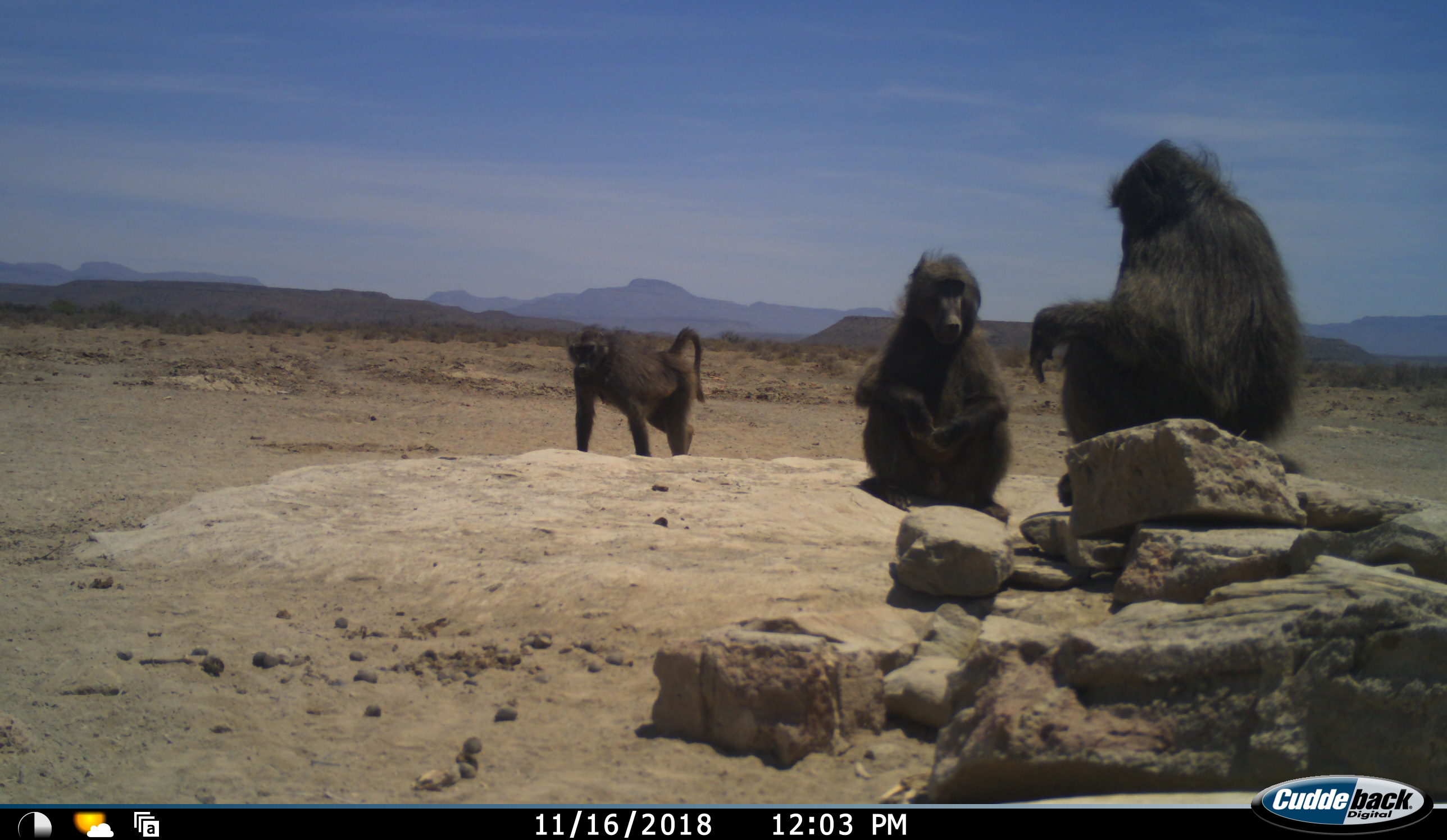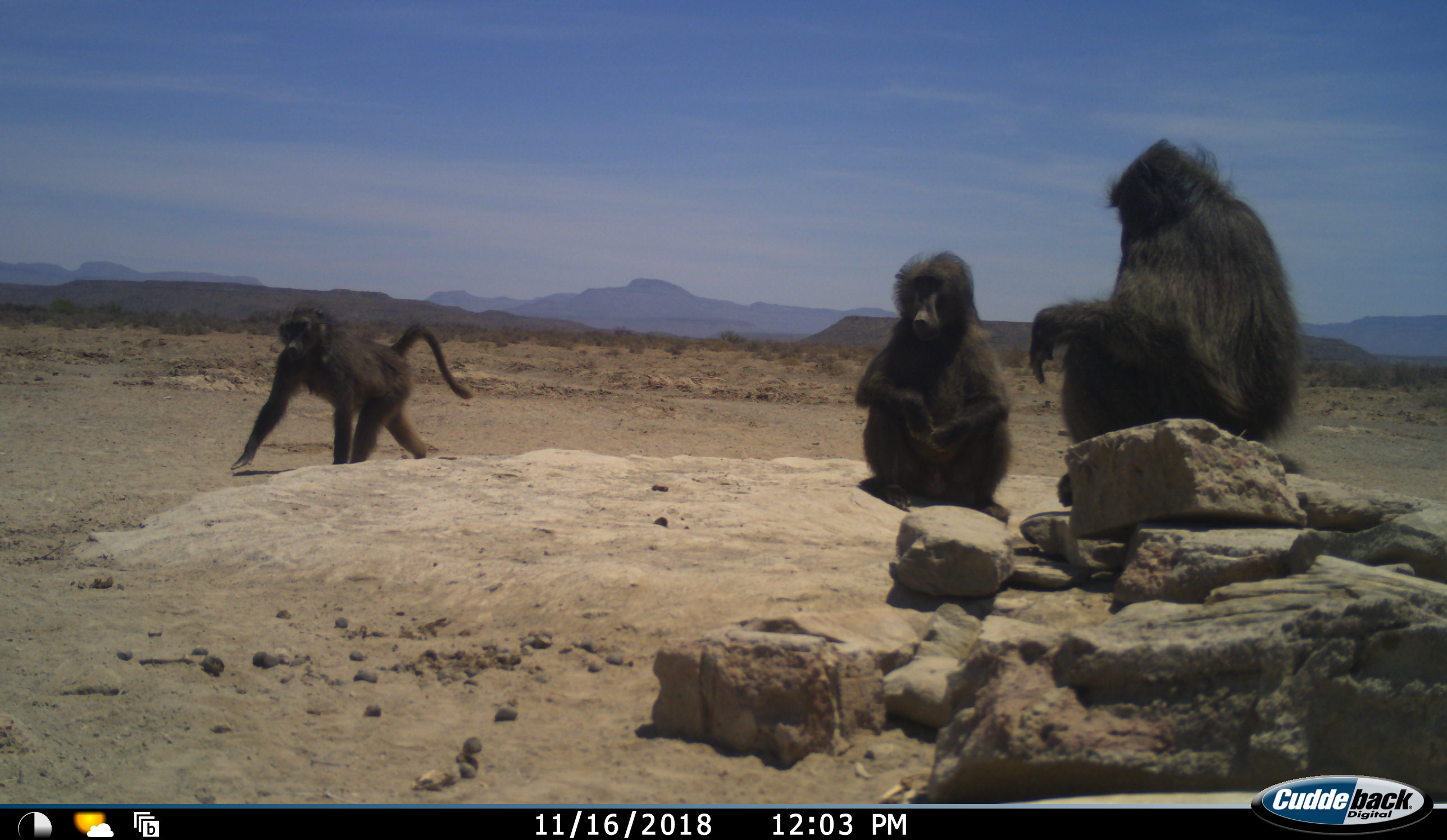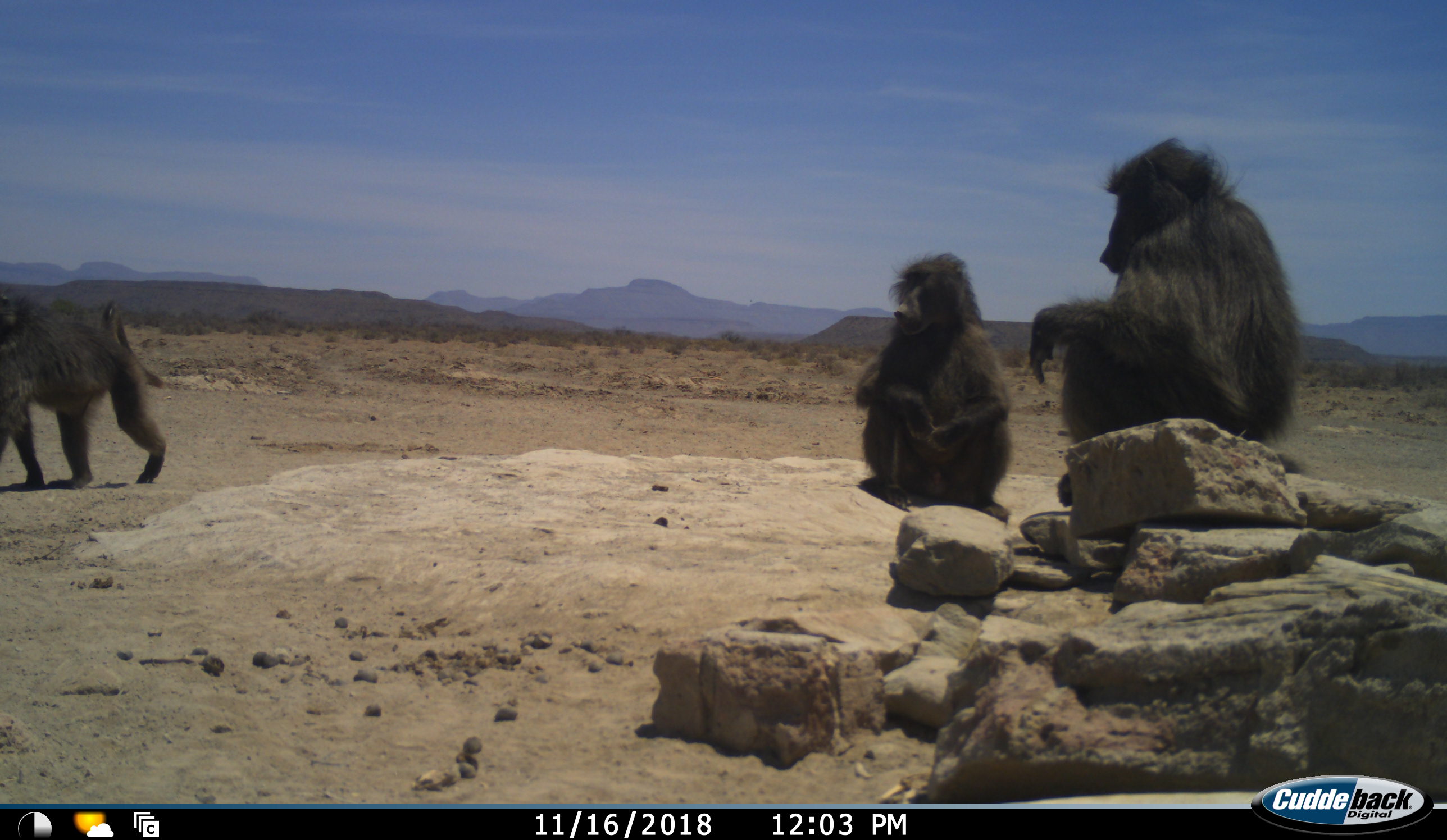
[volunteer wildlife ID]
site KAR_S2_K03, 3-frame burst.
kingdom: Animalia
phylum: Chordata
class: Mammalia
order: Primates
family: Cercopithecidae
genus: Papio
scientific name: Papio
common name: baboon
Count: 3.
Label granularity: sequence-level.